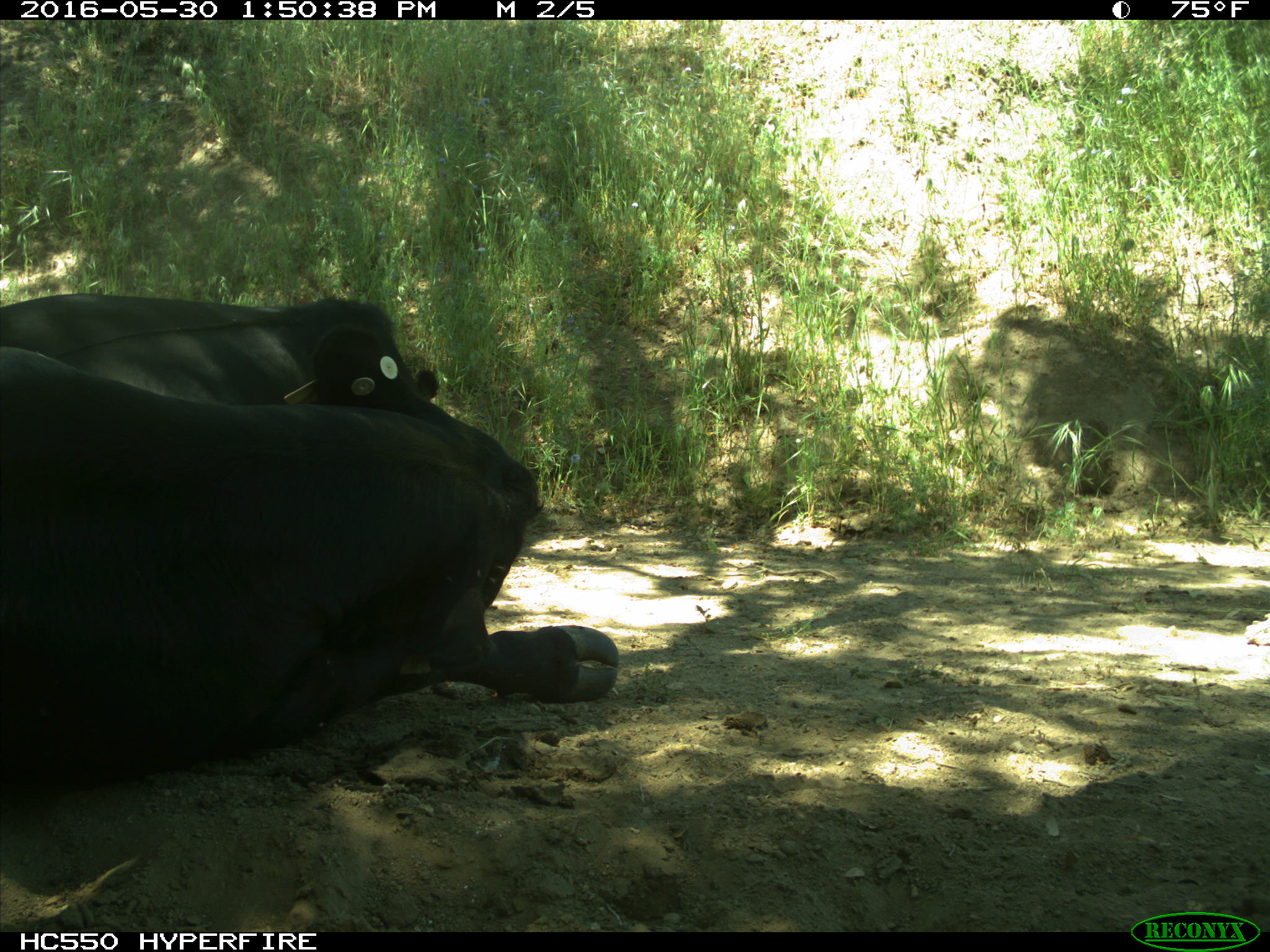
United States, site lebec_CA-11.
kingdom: Animalia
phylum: Chordata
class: Mammalia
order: Artiodactyla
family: Bovidae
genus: Bos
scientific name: Bos taurus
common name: domestic cow